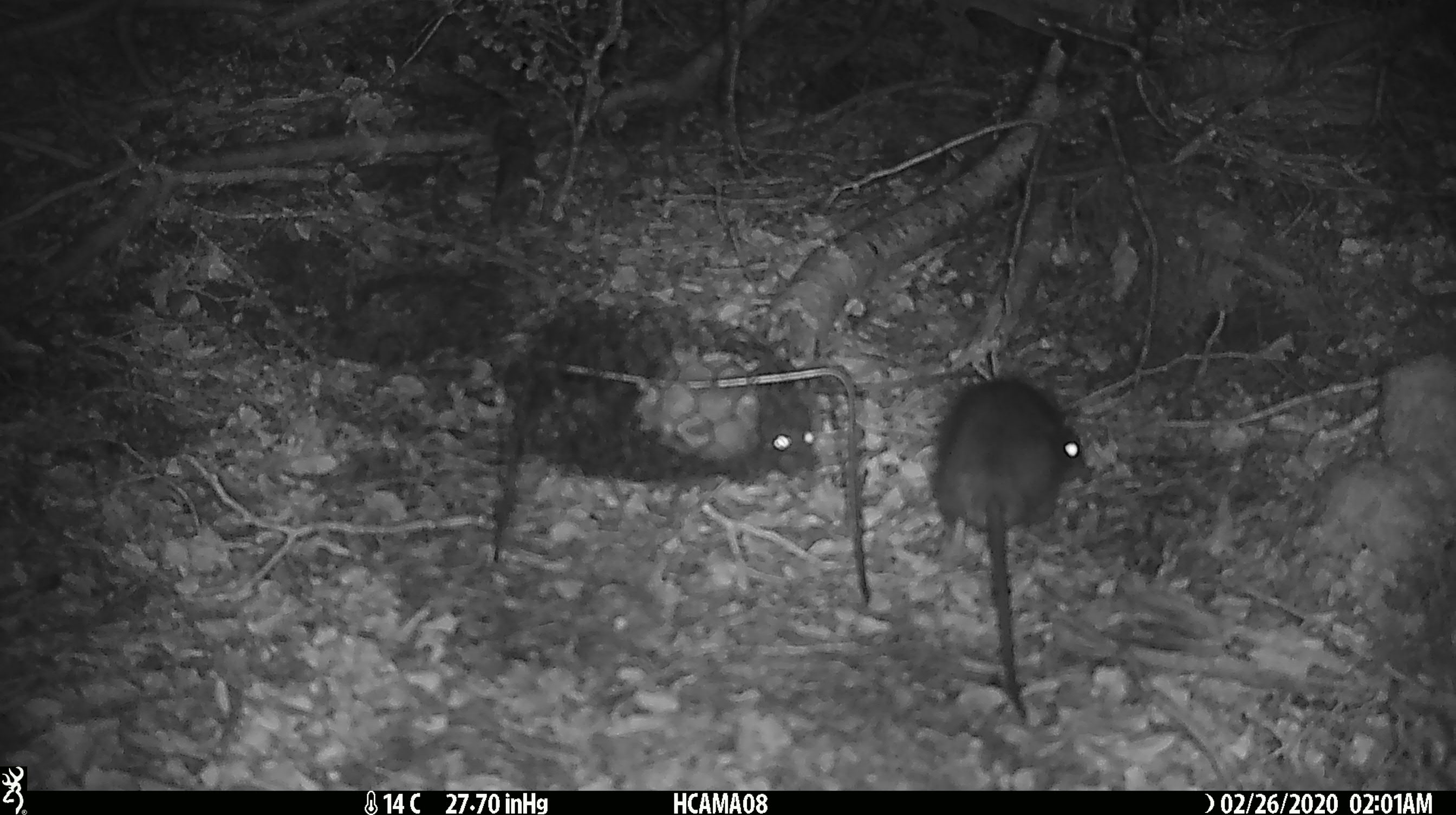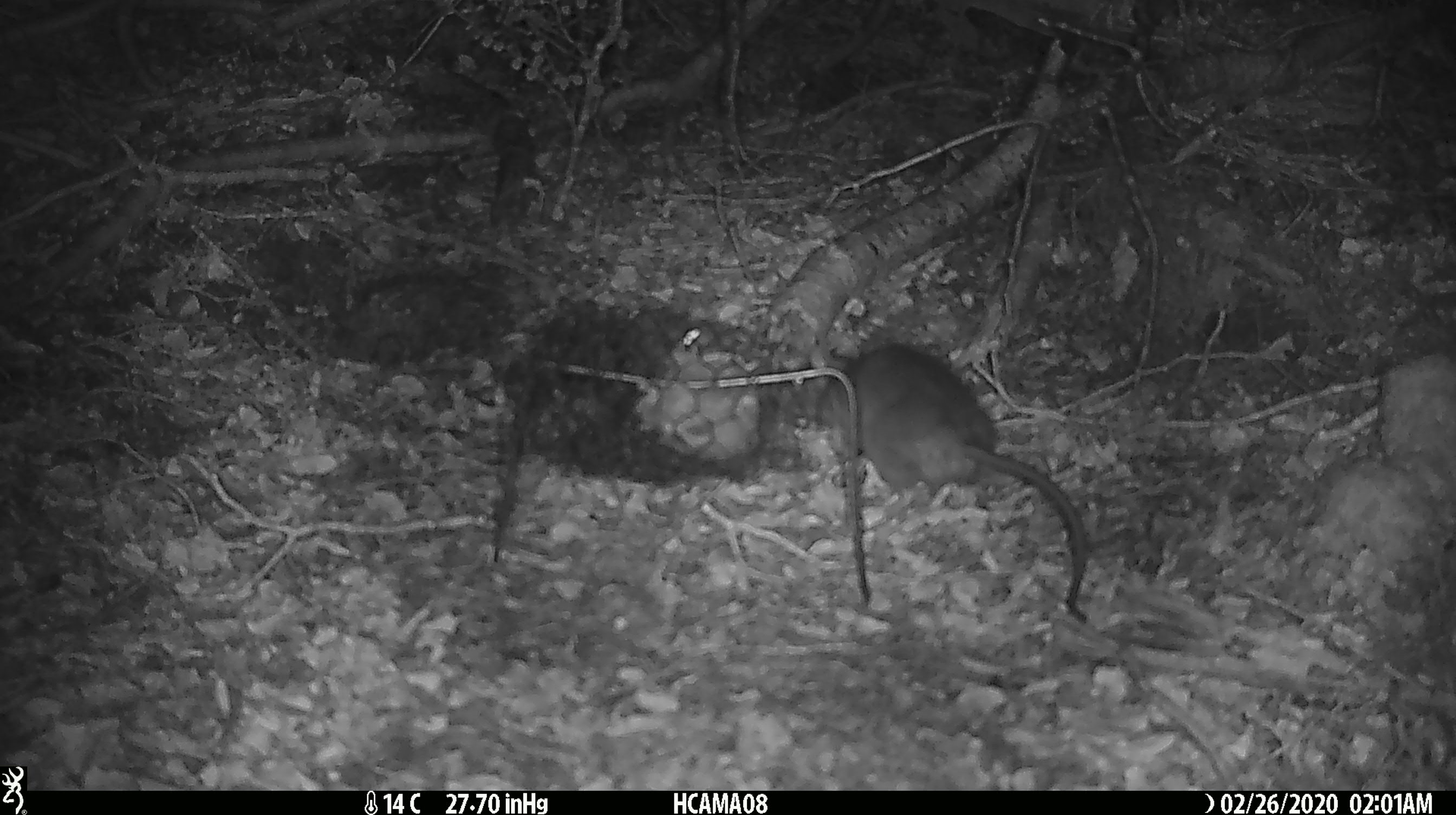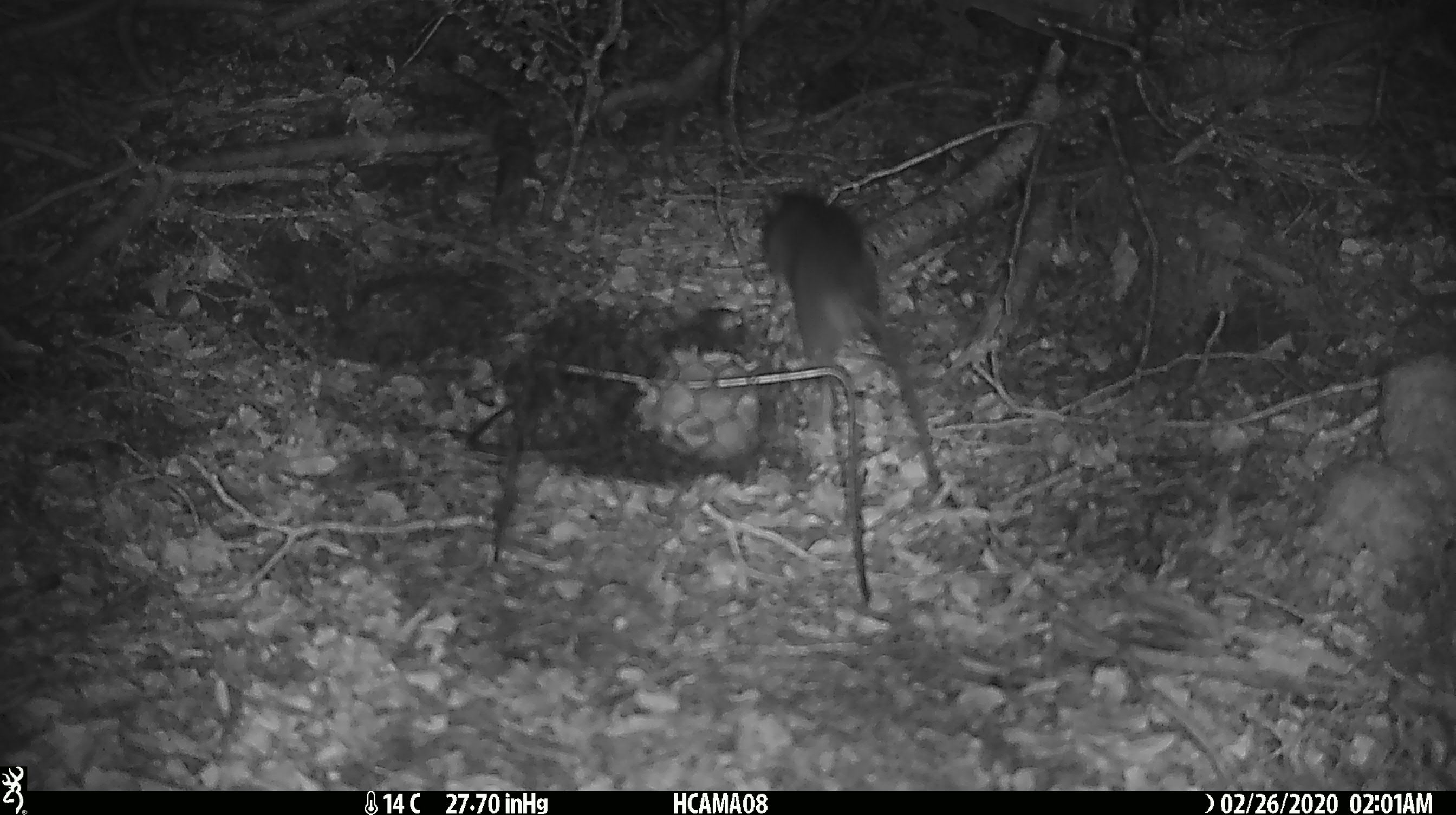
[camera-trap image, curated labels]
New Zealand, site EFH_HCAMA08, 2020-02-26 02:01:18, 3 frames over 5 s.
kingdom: Animalia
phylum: Chordata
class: Mammalia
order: Rodentia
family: Muridae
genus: Rattus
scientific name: Rattus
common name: rat